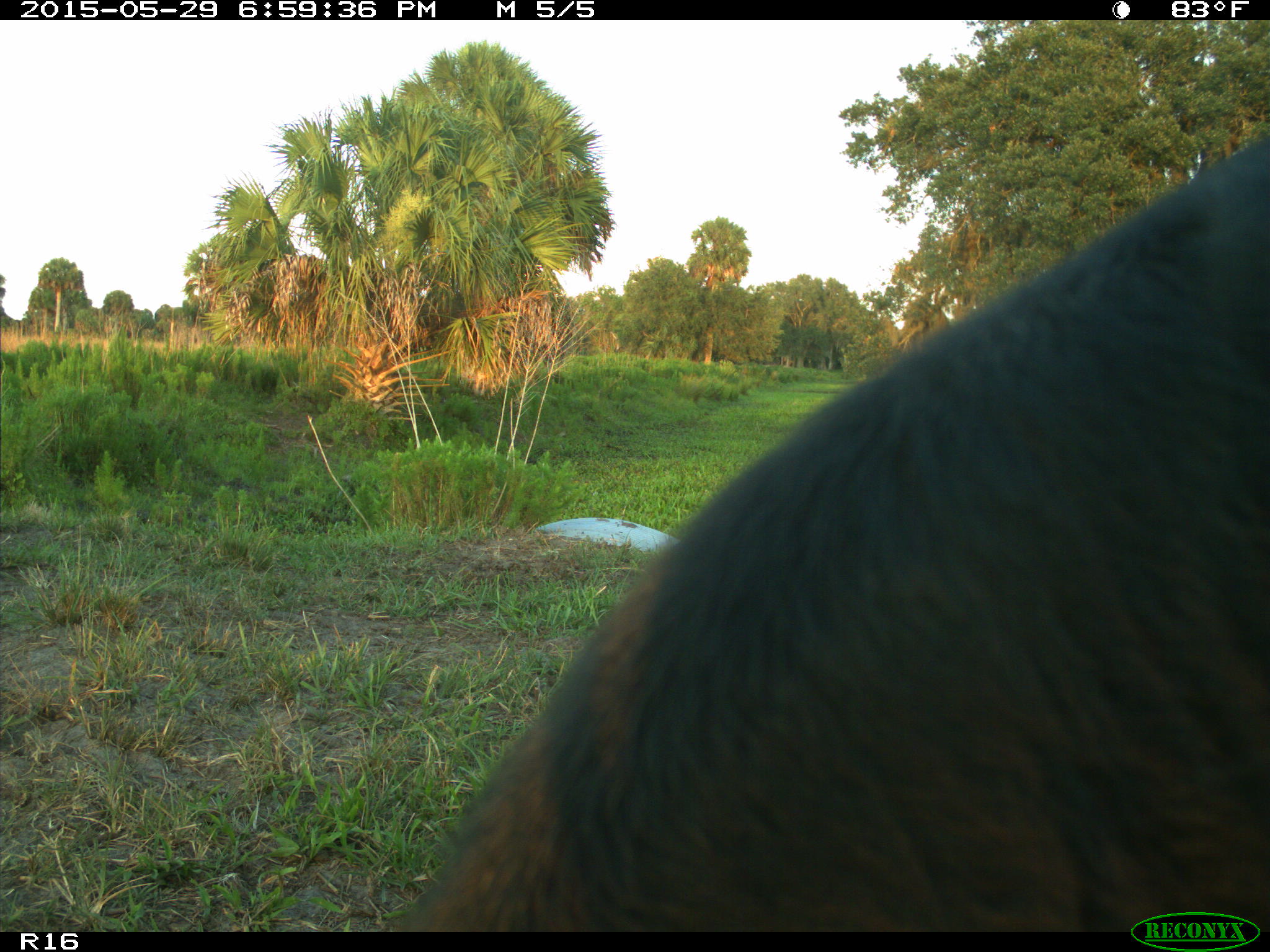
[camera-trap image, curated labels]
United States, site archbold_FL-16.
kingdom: Animalia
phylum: Chordata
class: Mammalia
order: Artiodactyla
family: Bovidae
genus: Bos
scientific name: Bos taurus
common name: domestic cow